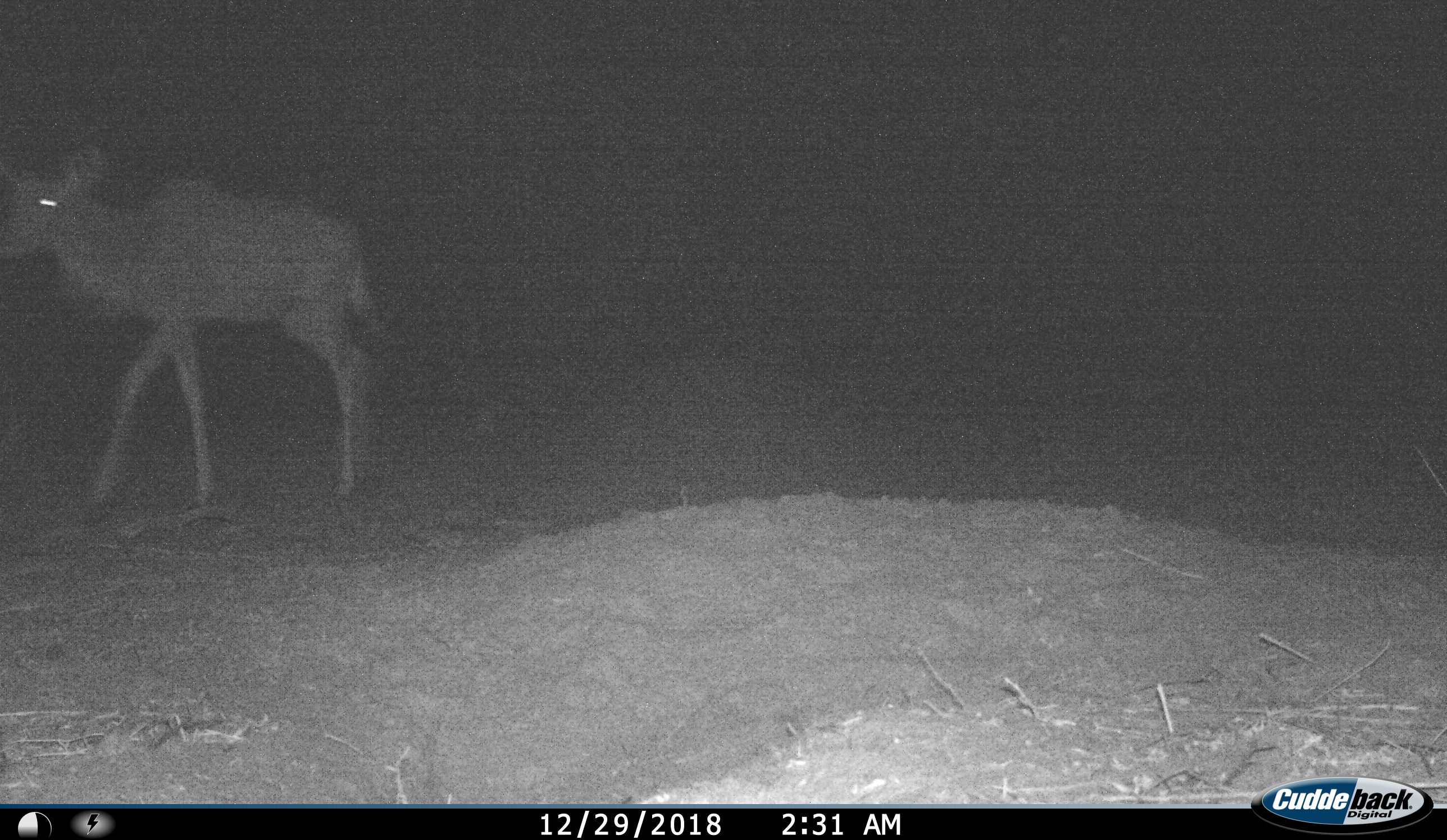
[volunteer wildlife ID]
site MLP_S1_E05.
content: unidentified animal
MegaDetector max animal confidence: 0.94